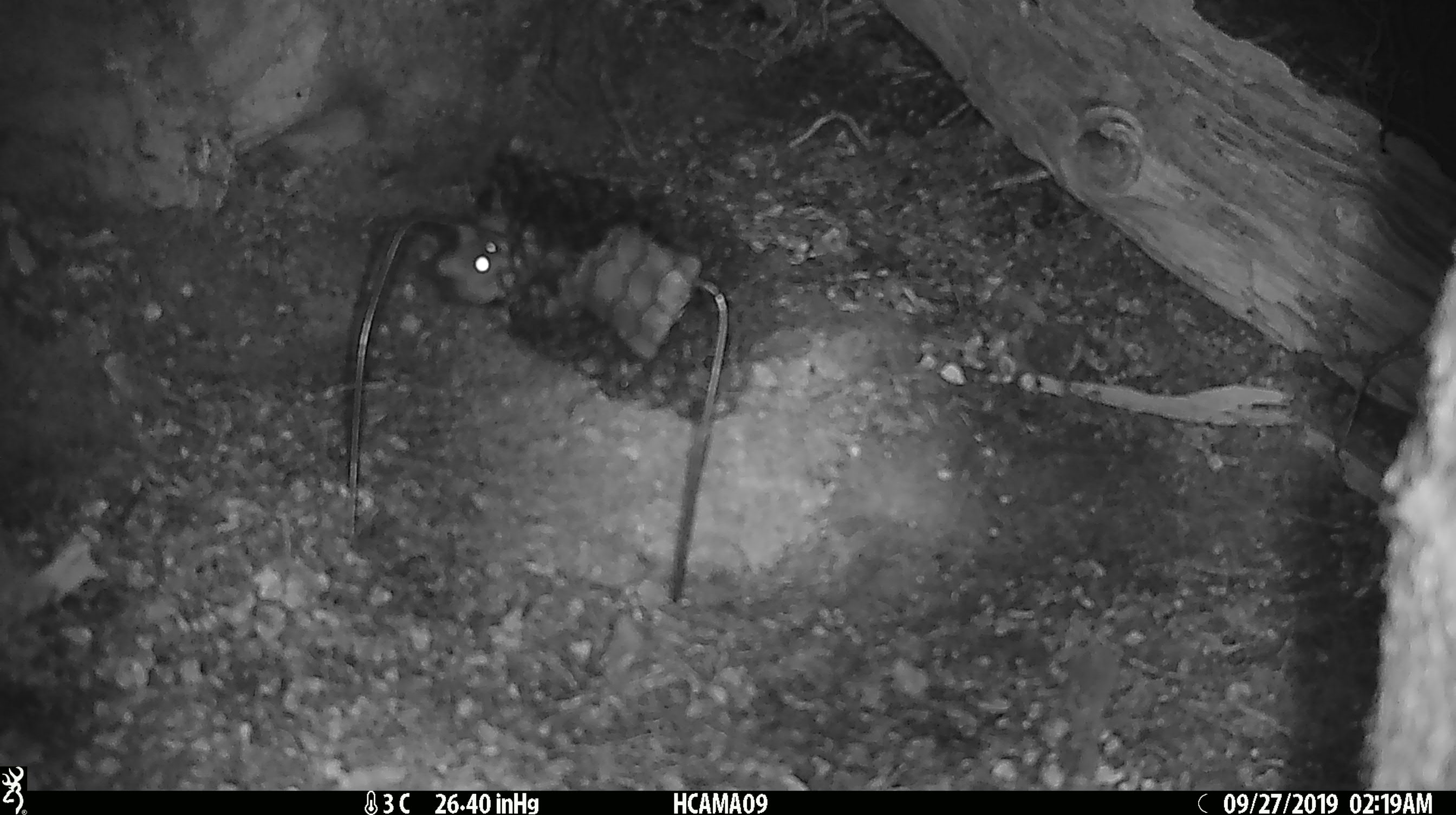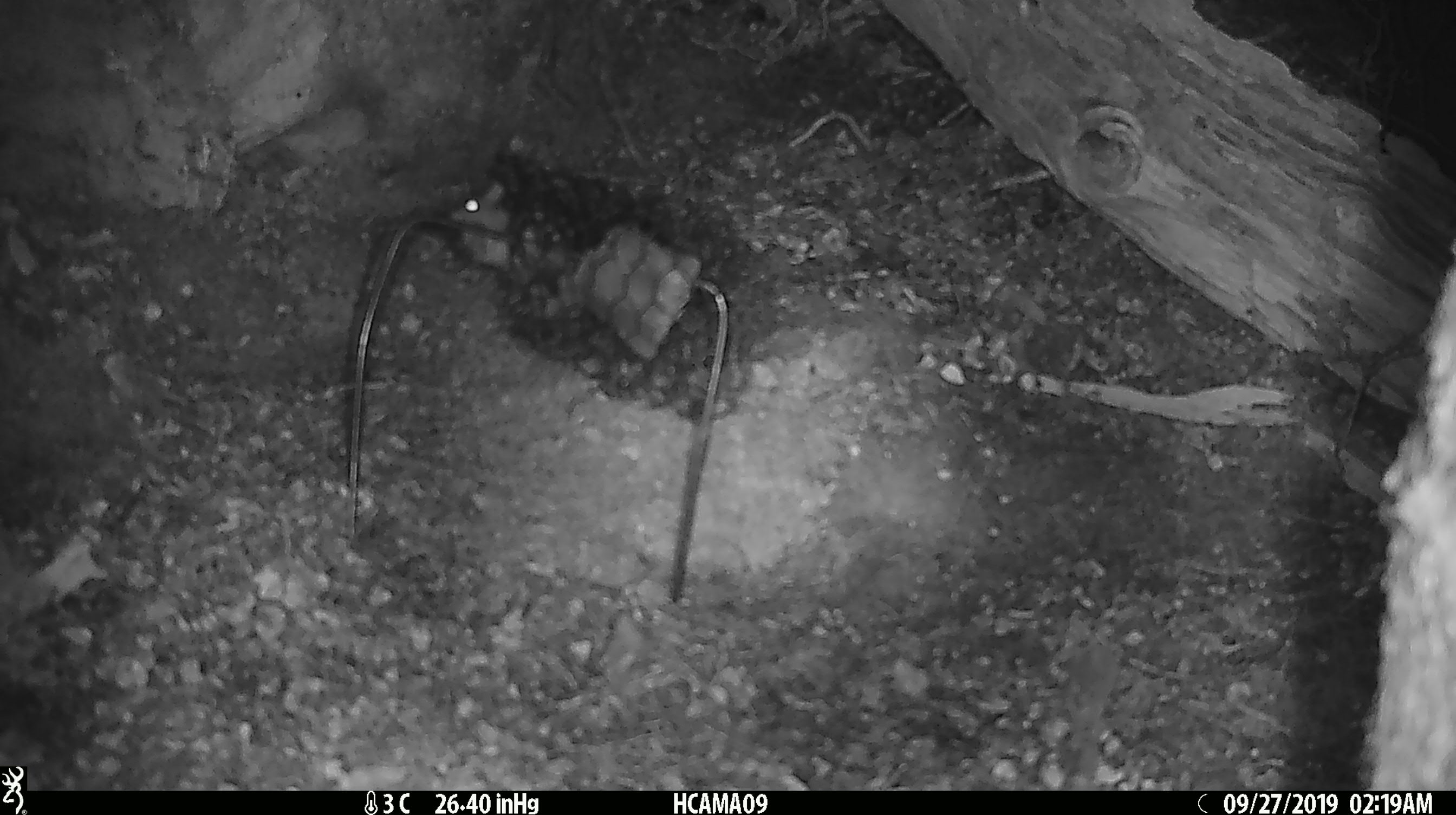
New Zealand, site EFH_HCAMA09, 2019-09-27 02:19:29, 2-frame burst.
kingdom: Animalia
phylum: Chordata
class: Mammalia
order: Rodentia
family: Muridae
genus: Mus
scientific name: Mus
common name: mouse